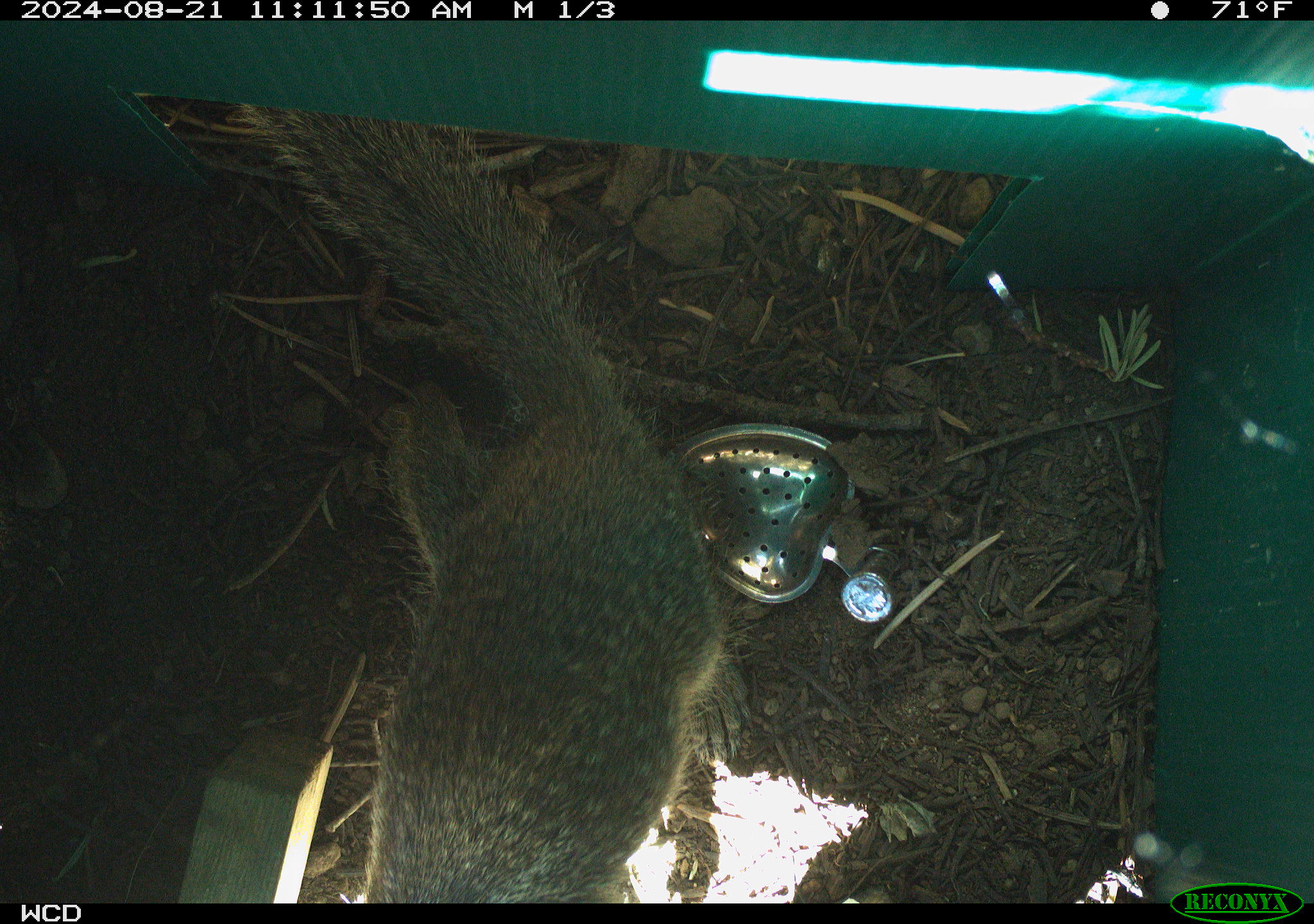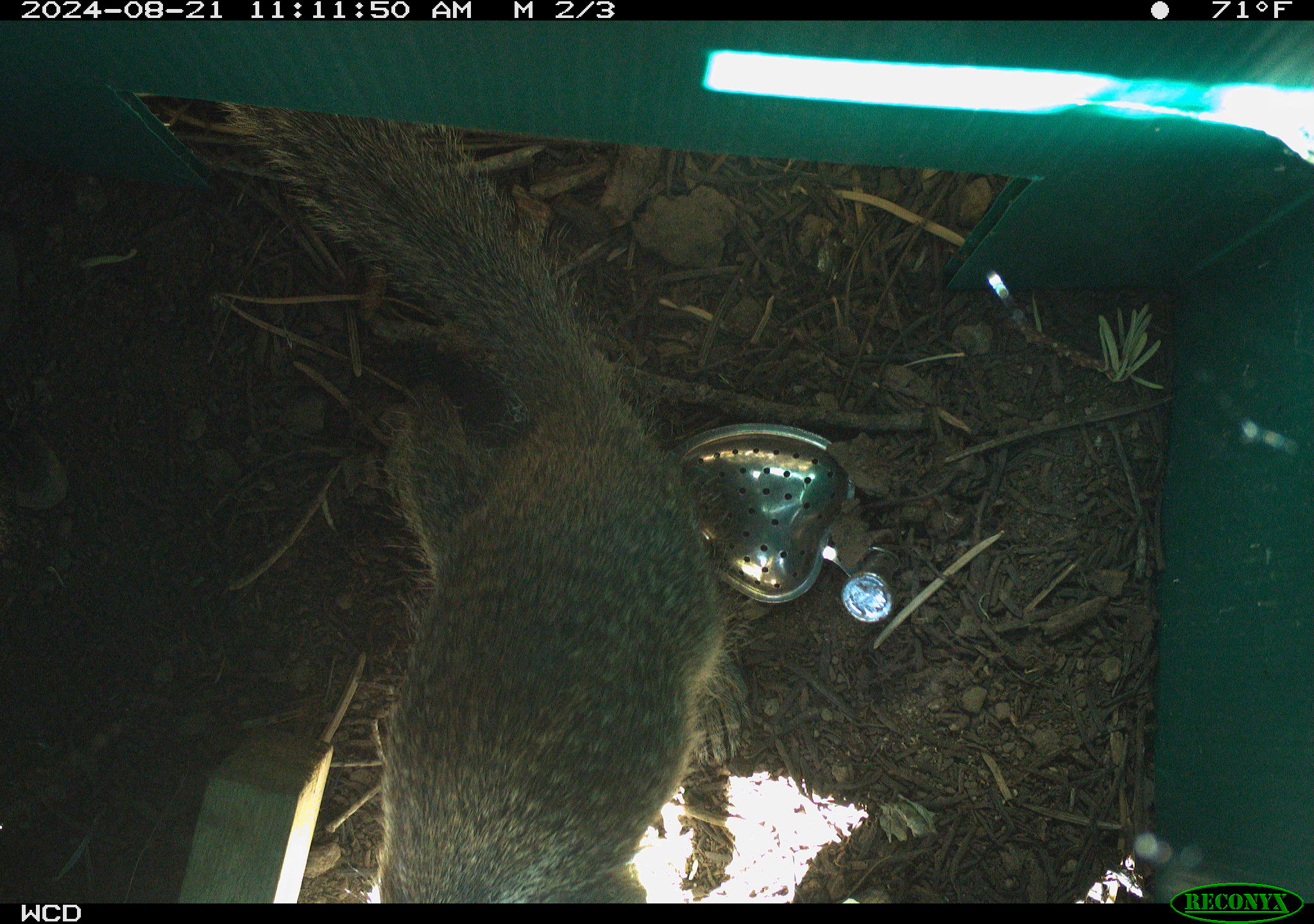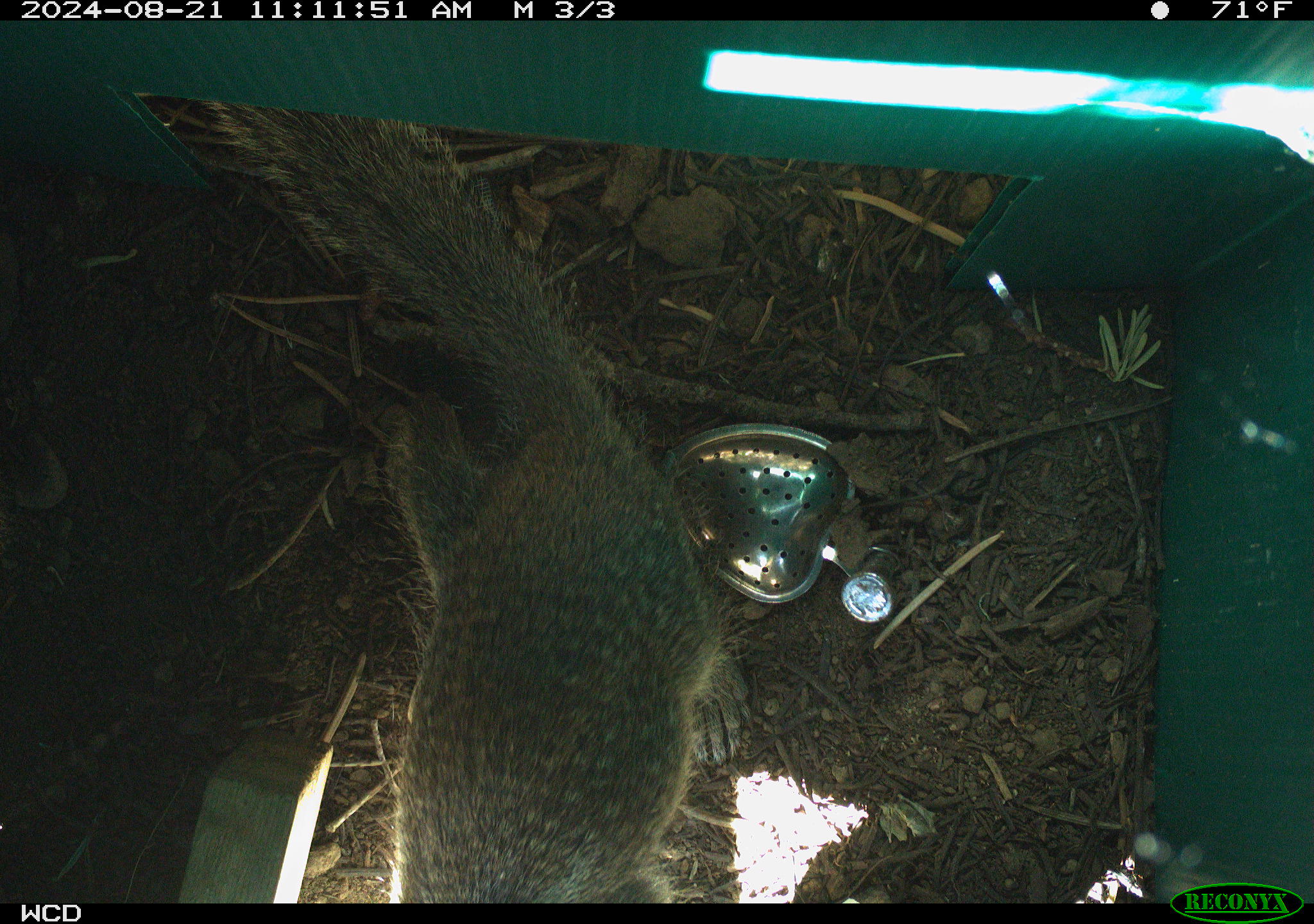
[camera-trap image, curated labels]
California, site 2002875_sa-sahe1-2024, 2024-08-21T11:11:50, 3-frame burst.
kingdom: Animalia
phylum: Chordata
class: Mammalia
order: Rodentia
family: Sciuridae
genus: Otospermophilus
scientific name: Otospermophilus beecheyi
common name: california ground squirrel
California ground squirrel (Otospermophilus beecheyi).